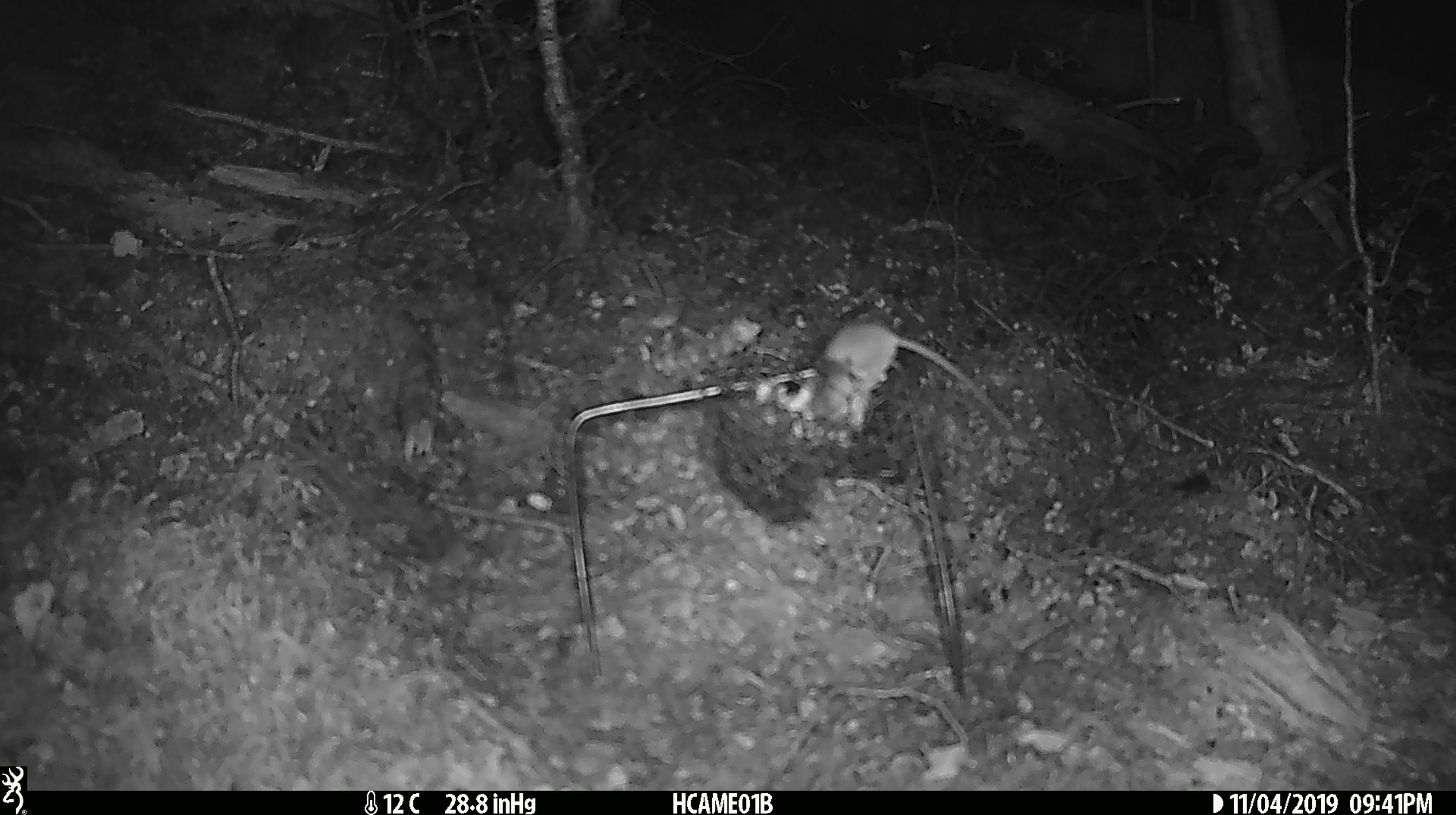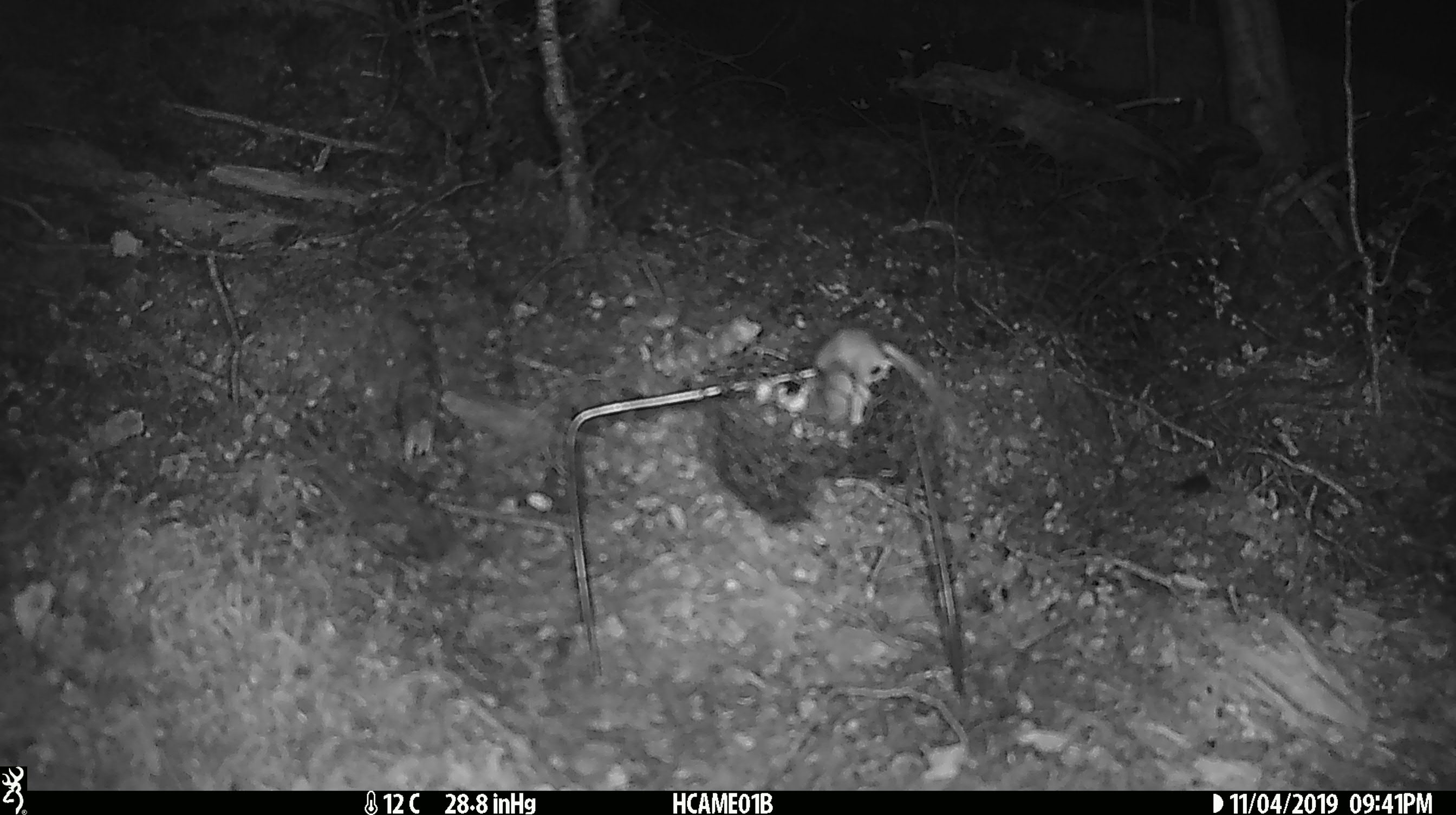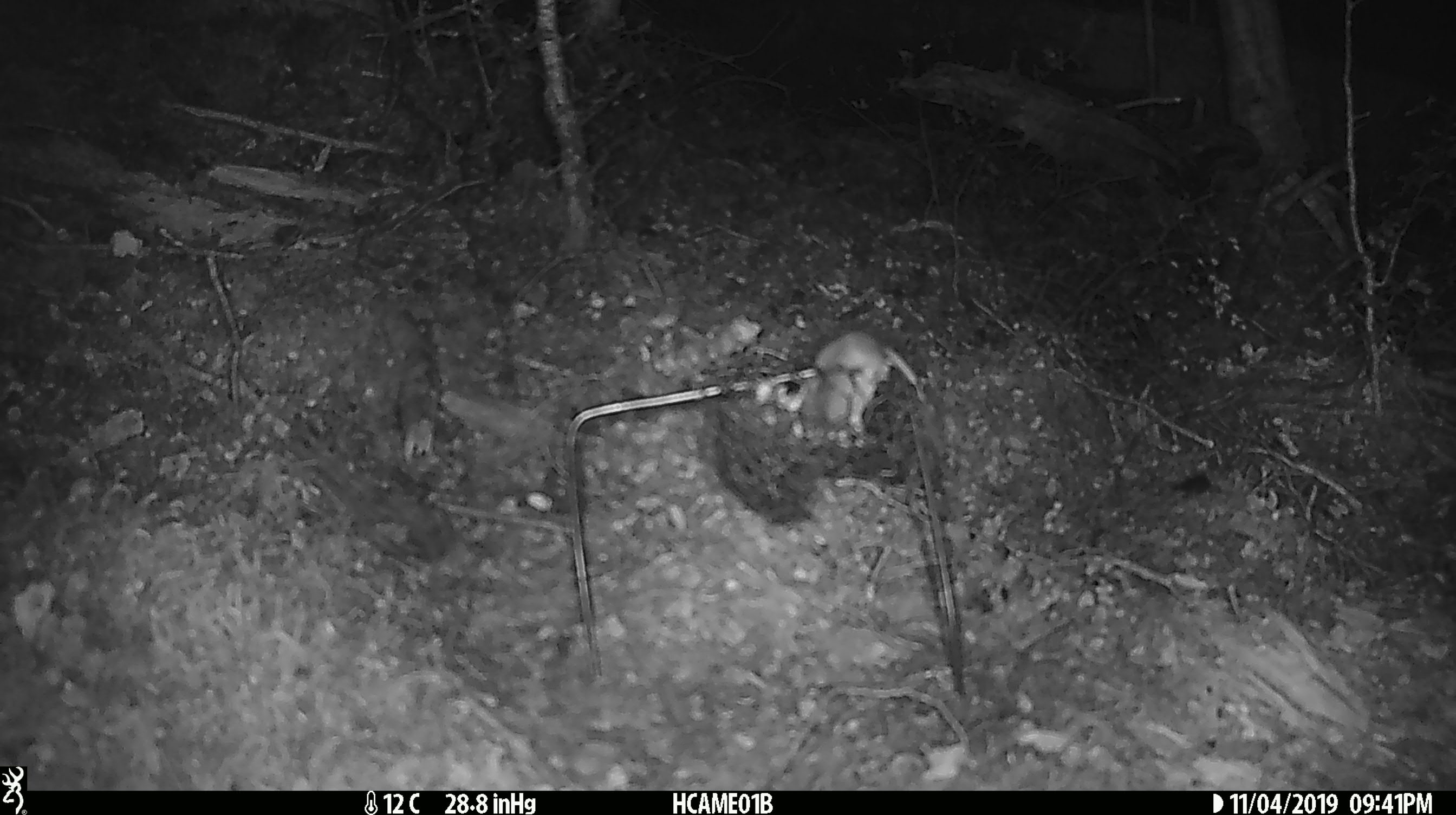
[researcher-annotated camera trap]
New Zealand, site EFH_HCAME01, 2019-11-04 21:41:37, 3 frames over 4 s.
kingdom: Animalia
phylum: Chordata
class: Mammalia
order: Rodentia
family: Muridae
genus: Mus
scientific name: Mus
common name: mouse